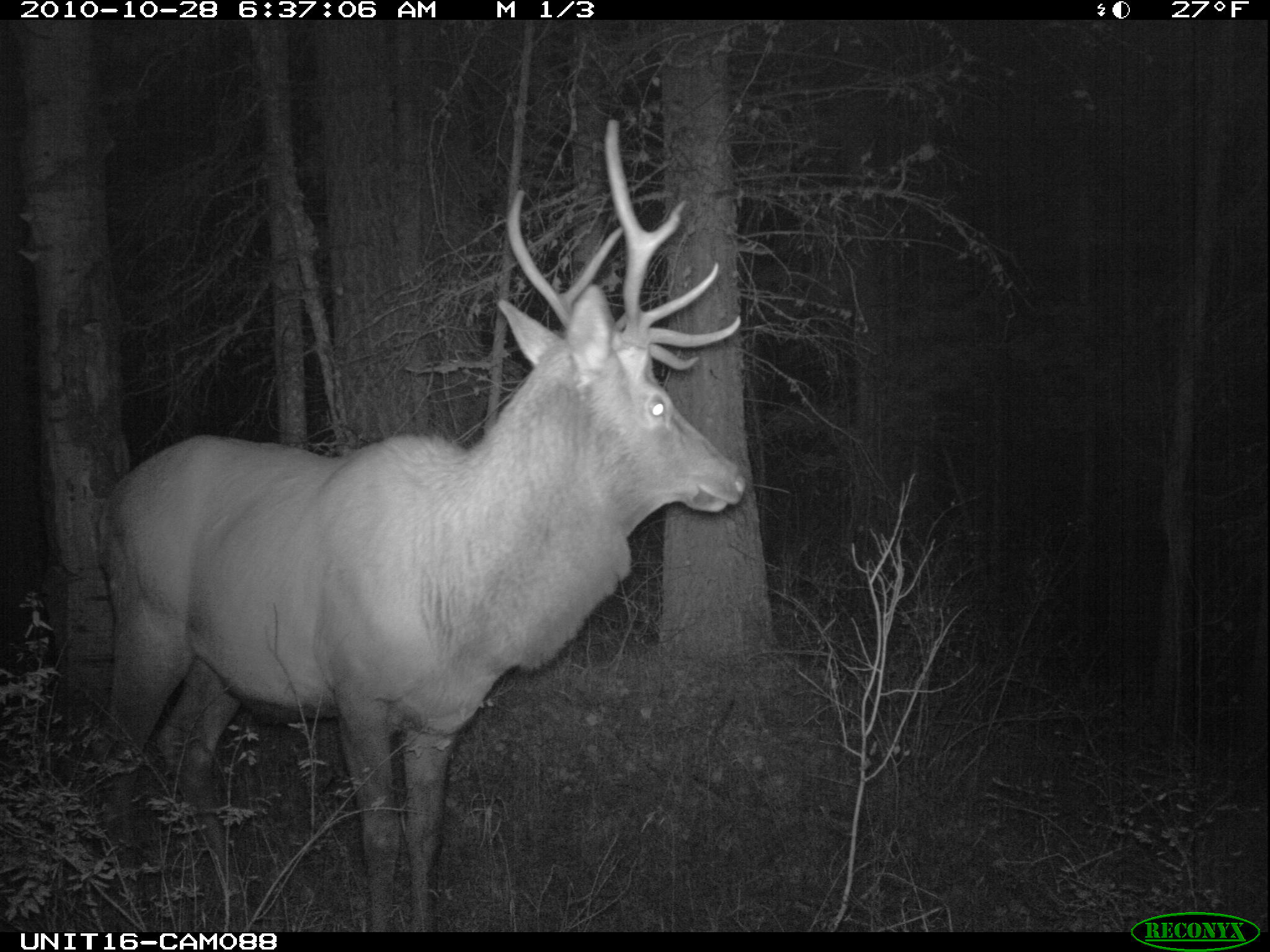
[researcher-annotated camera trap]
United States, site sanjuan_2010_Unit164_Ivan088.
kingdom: Animalia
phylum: Chordata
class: Mammalia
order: Artiodactyla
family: Cervidae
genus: Cervus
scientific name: Cervus elaphus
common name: red deer